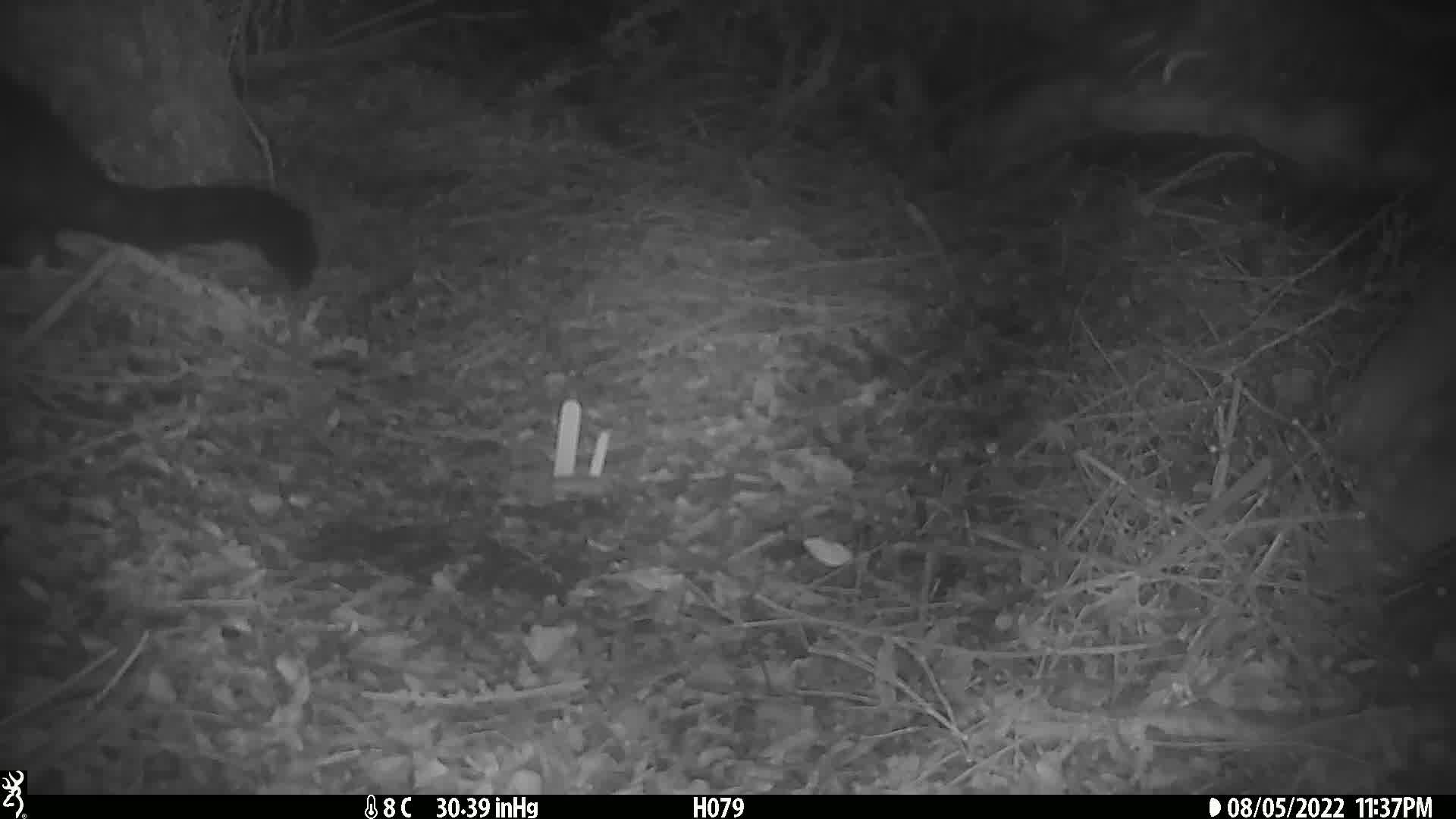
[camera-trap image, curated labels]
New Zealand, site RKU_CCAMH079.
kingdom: Animalia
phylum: Chordata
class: Mammalia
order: Diprotodontia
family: Phalangeridae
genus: Trichosurus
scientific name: Trichosurus vulpecula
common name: common brushtail possum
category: possum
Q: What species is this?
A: Possum (common brushtail possum) (Trichosurus vulpecula).